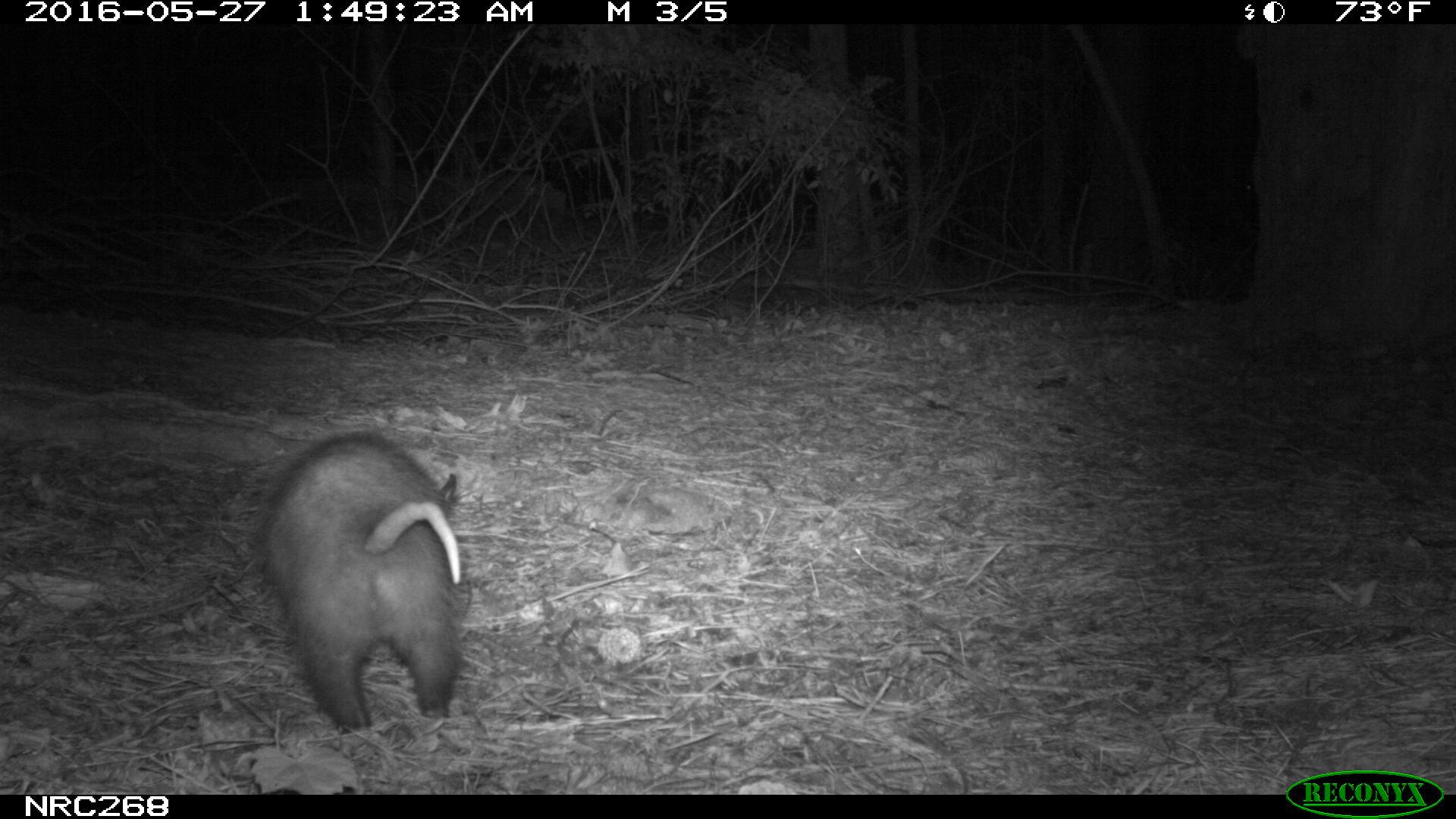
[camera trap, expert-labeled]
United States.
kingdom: Animalia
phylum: Chordata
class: Mammalia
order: Didelphimorphia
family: Didelphidae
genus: Didelphis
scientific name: Didelphis virginiana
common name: virginia opossum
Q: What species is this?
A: Virginia Opossum (Didelphis virginiana).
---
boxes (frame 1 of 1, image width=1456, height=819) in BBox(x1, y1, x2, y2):
Virginia Opossum: BBox(245, 424, 477, 742)